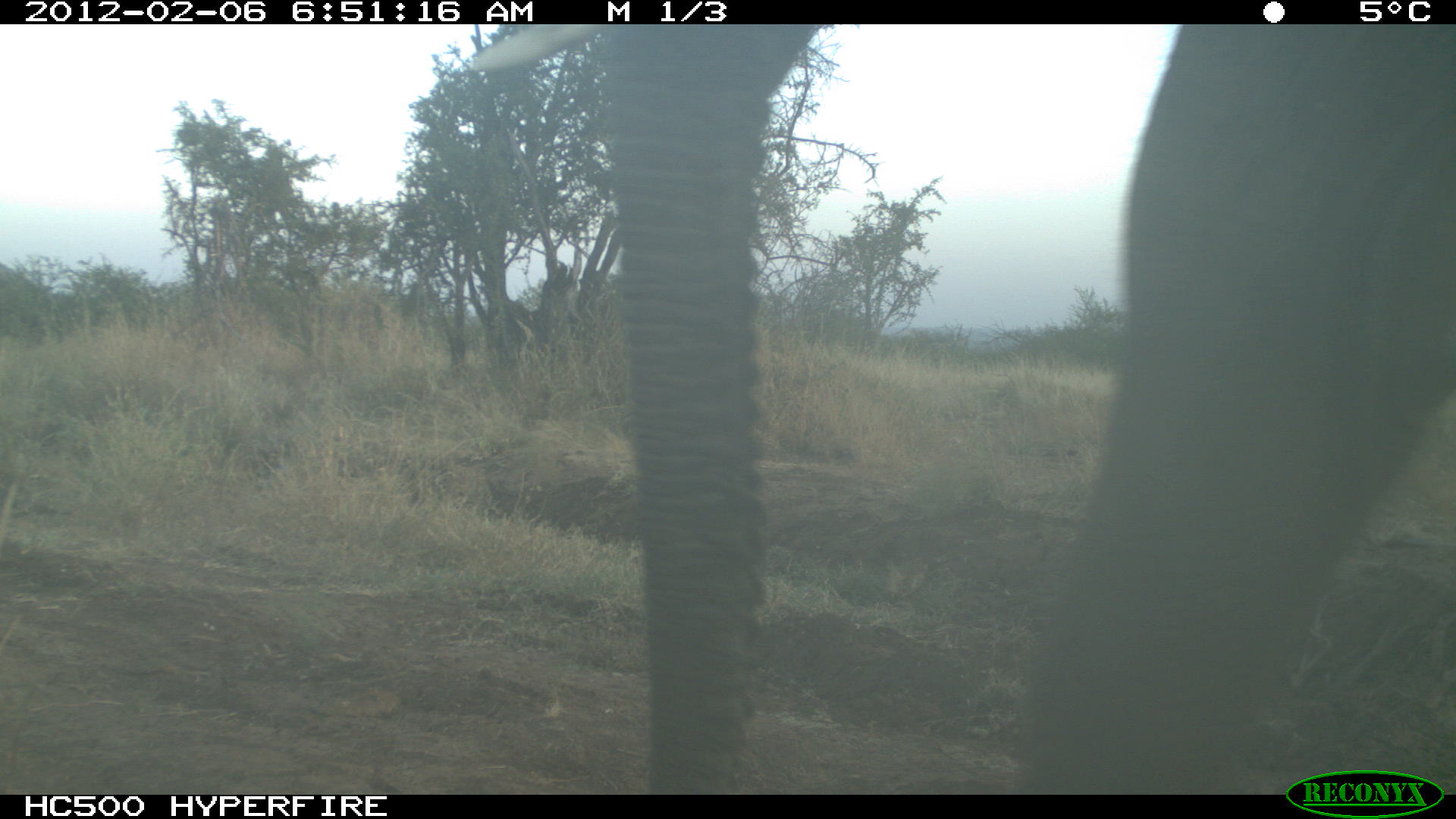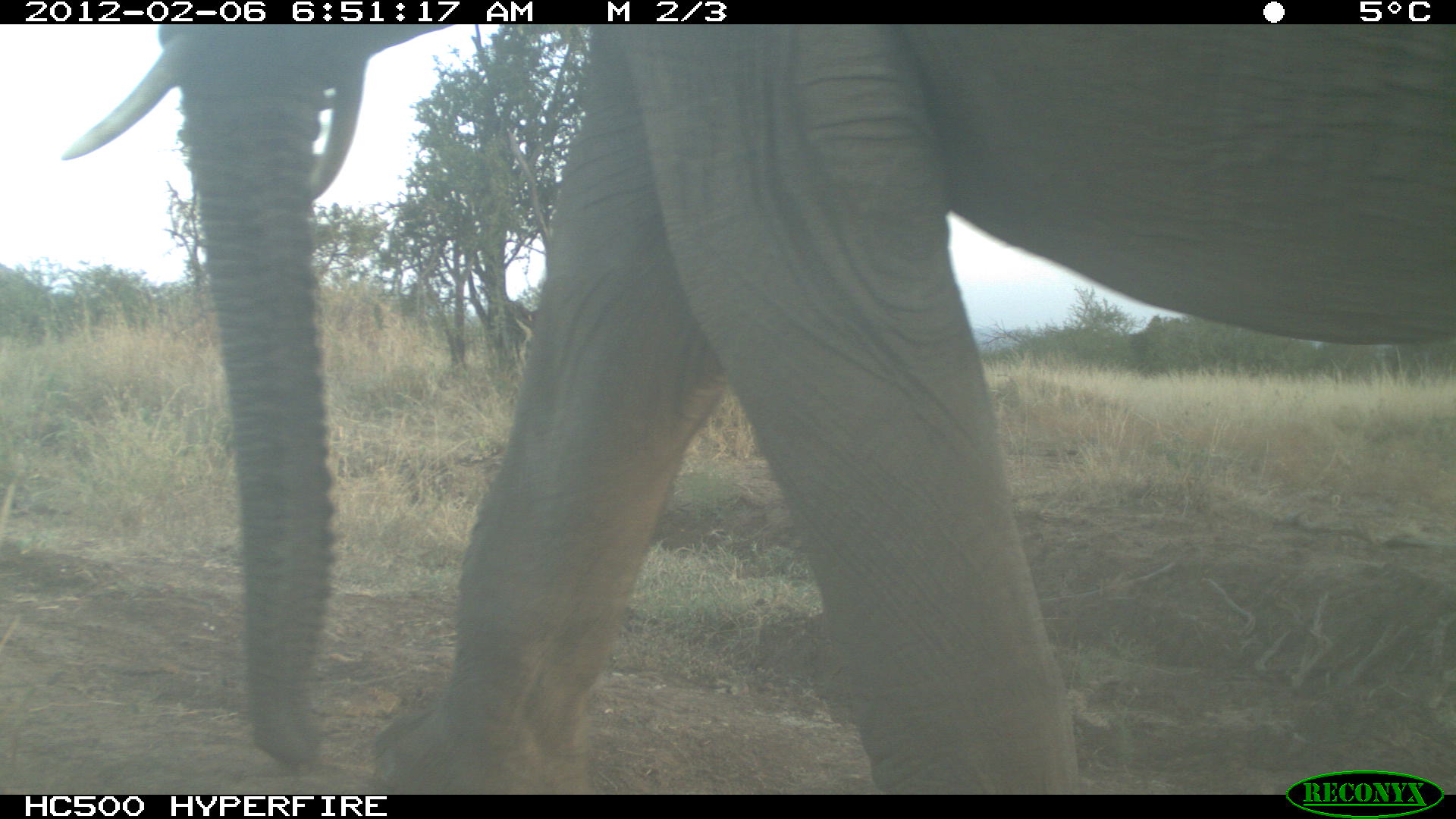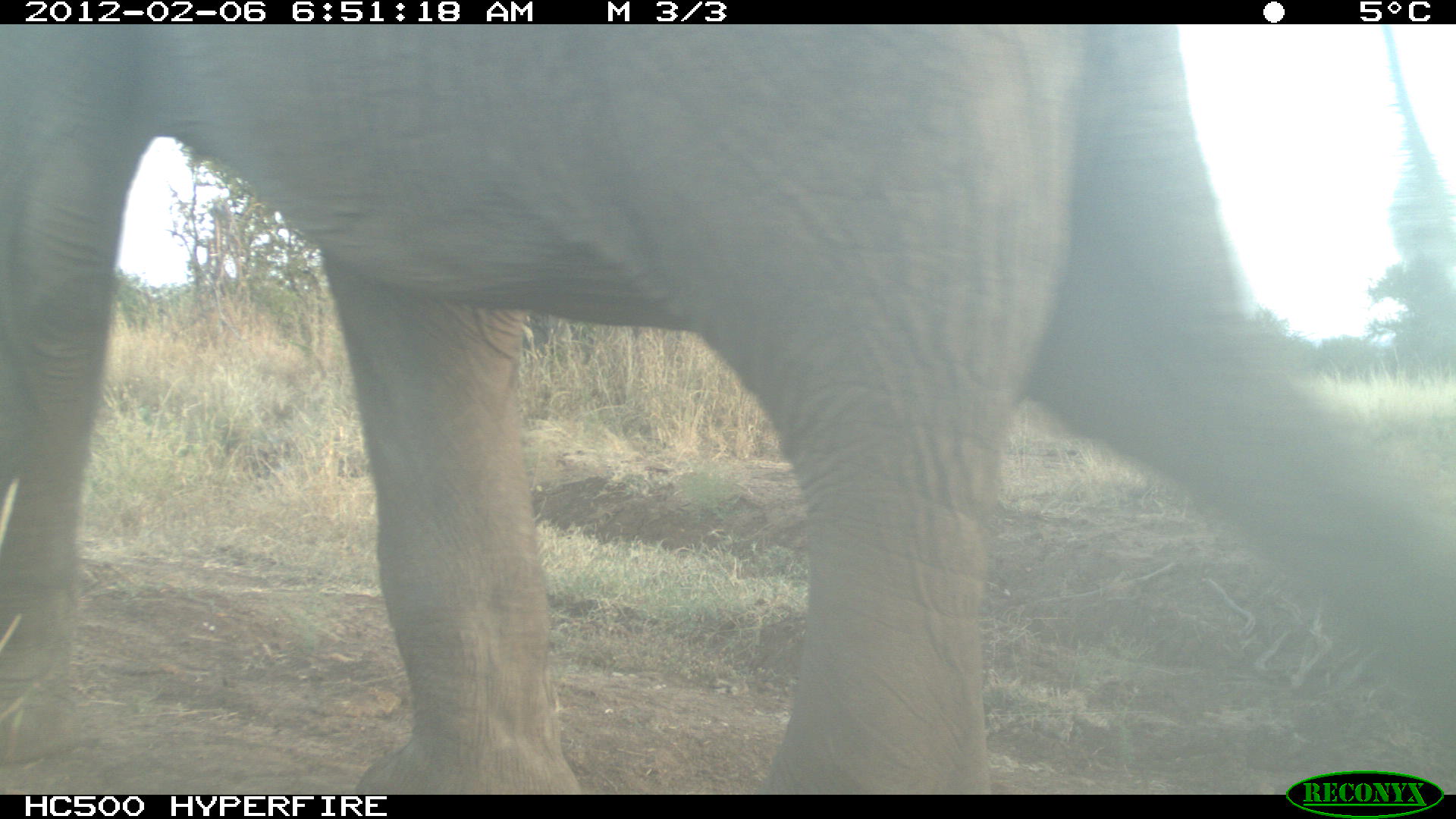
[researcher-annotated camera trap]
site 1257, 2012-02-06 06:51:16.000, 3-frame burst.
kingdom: Animalia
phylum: Chordata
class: Mammalia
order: Proboscidea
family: Elephantidae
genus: Loxodonta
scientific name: Loxodonta africana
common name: african bush elephant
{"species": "Loxodonta africana (african bush elephant)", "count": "1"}